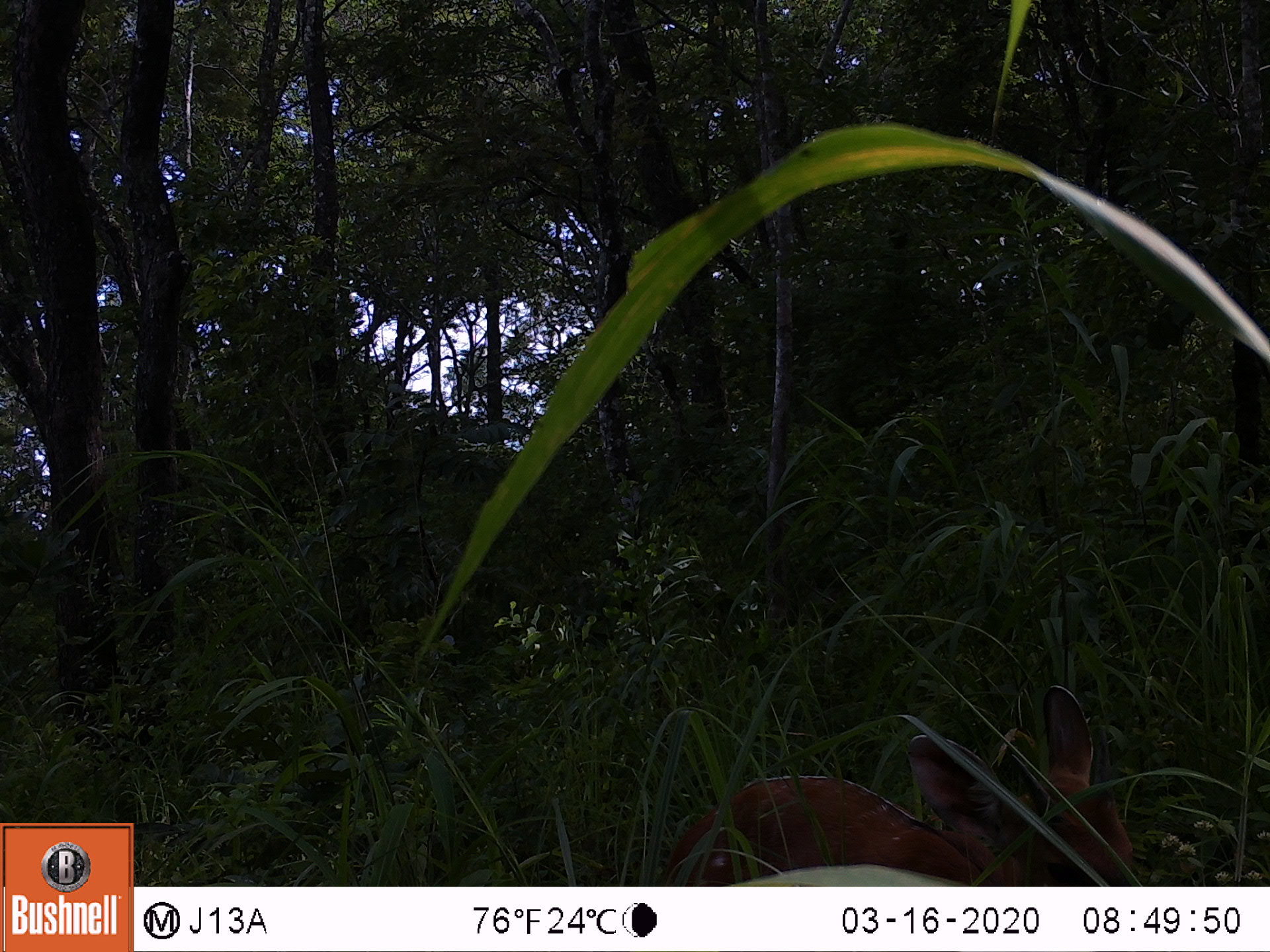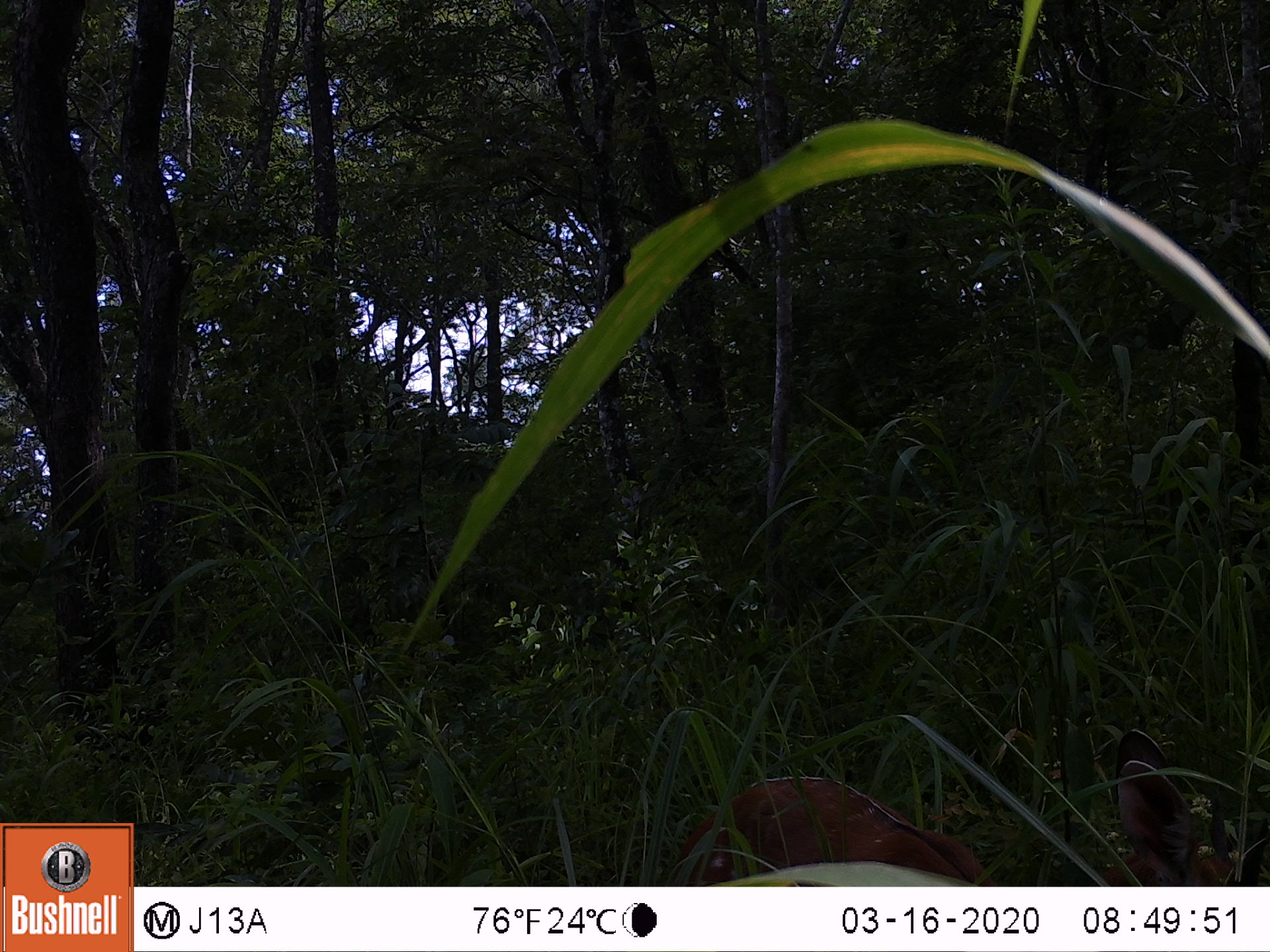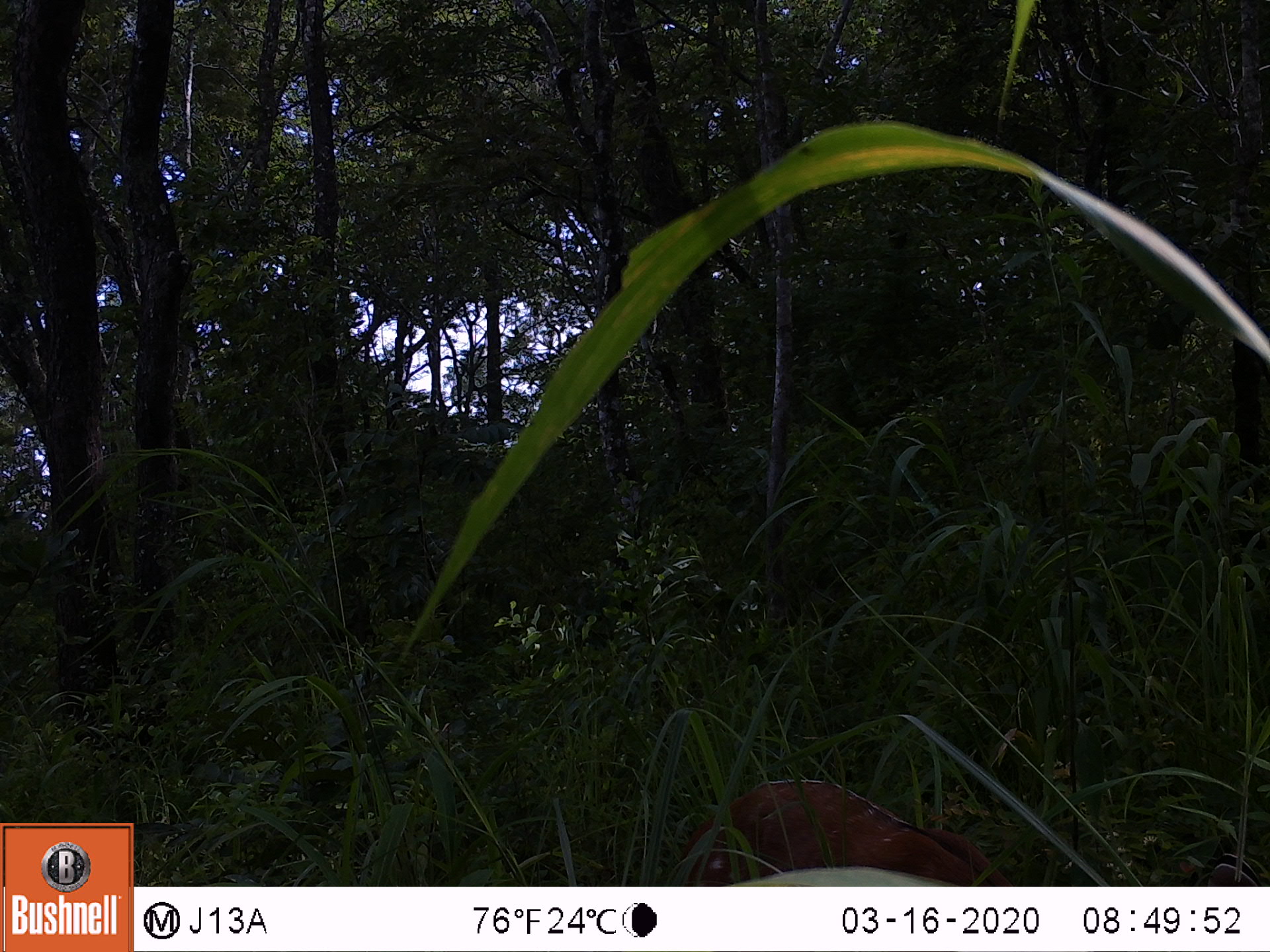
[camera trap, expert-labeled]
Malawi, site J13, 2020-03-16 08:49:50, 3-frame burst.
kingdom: Animalia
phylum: Chordata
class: Mammalia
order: Artiodactyla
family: Bovidae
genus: Tragelaphus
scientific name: Tragelaphus sylvaticus sylvaticus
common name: cape bushbuck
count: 1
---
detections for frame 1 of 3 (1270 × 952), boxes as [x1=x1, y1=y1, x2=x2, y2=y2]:
cape bushbuck: [x1=661, y1=677, x2=1137, y2=882]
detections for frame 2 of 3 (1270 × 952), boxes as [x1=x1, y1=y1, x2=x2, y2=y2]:
cape bushbuck: [x1=663, y1=723, x2=1247, y2=884]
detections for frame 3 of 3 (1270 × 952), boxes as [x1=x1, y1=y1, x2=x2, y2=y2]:
cape bushbuck: [x1=656, y1=774, x2=1010, y2=880]